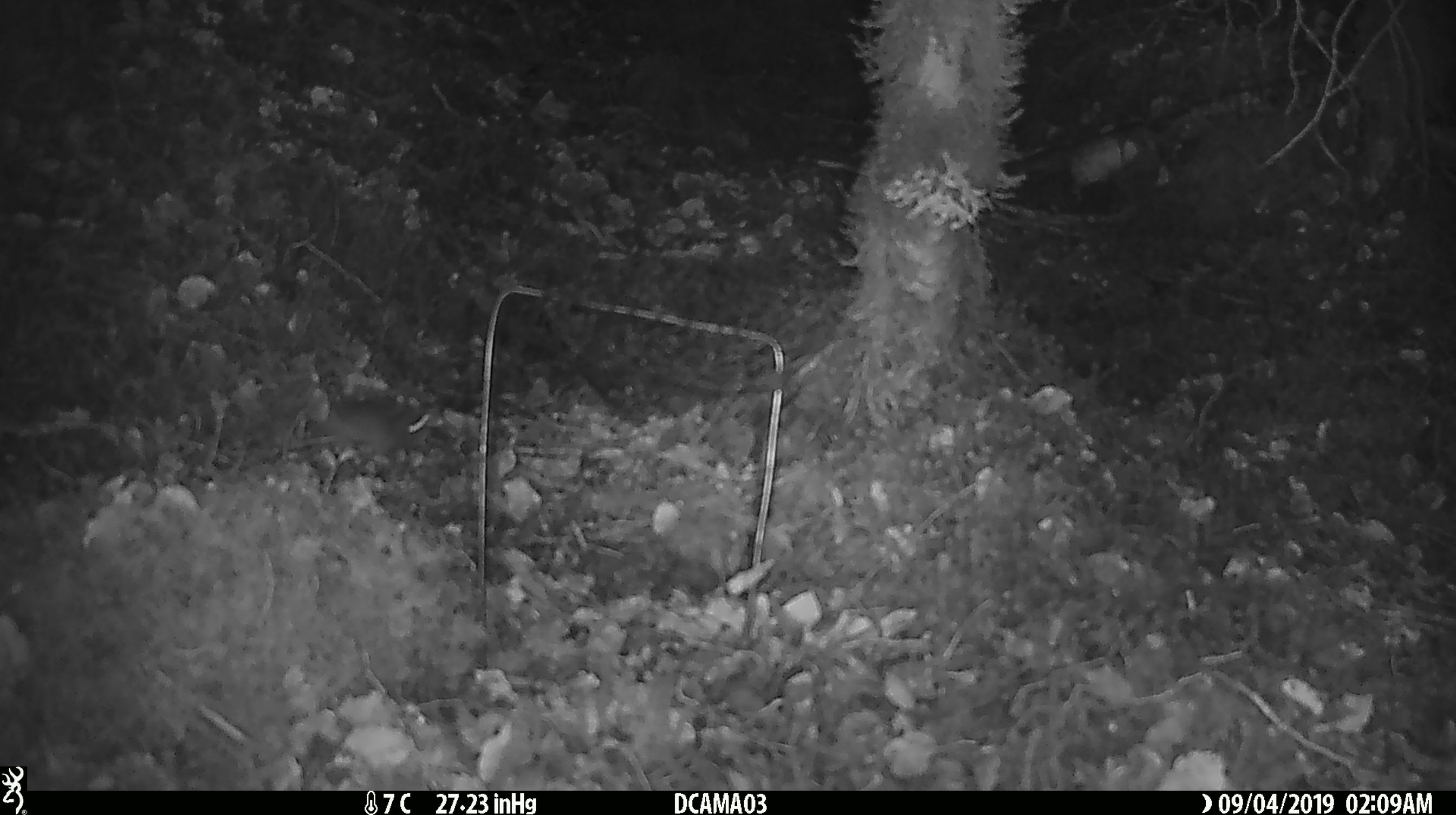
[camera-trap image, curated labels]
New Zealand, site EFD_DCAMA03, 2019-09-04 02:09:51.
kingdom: Animalia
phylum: Chordata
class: Mammalia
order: Rodentia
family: Muridae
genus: Mus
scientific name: Mus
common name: mouse